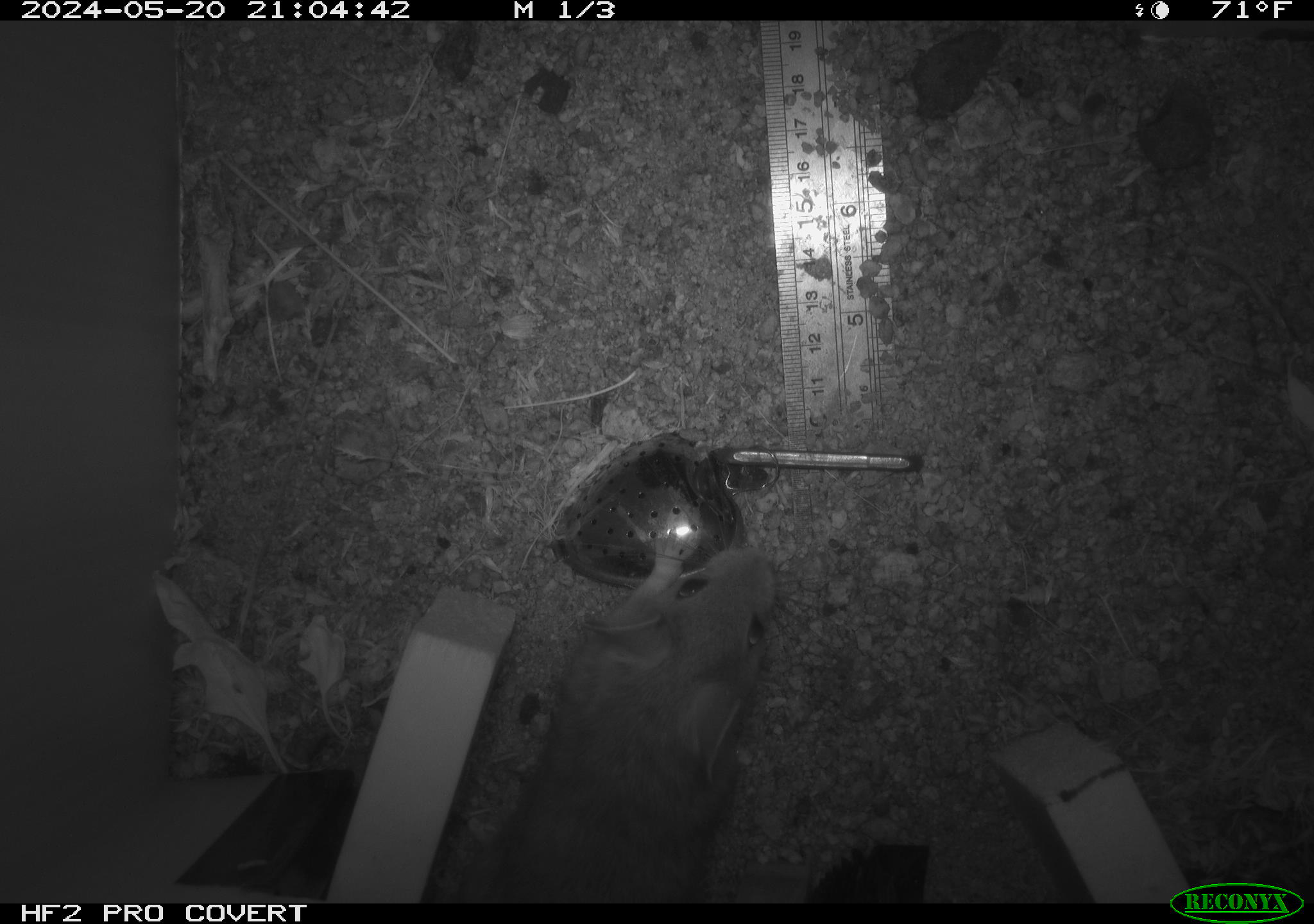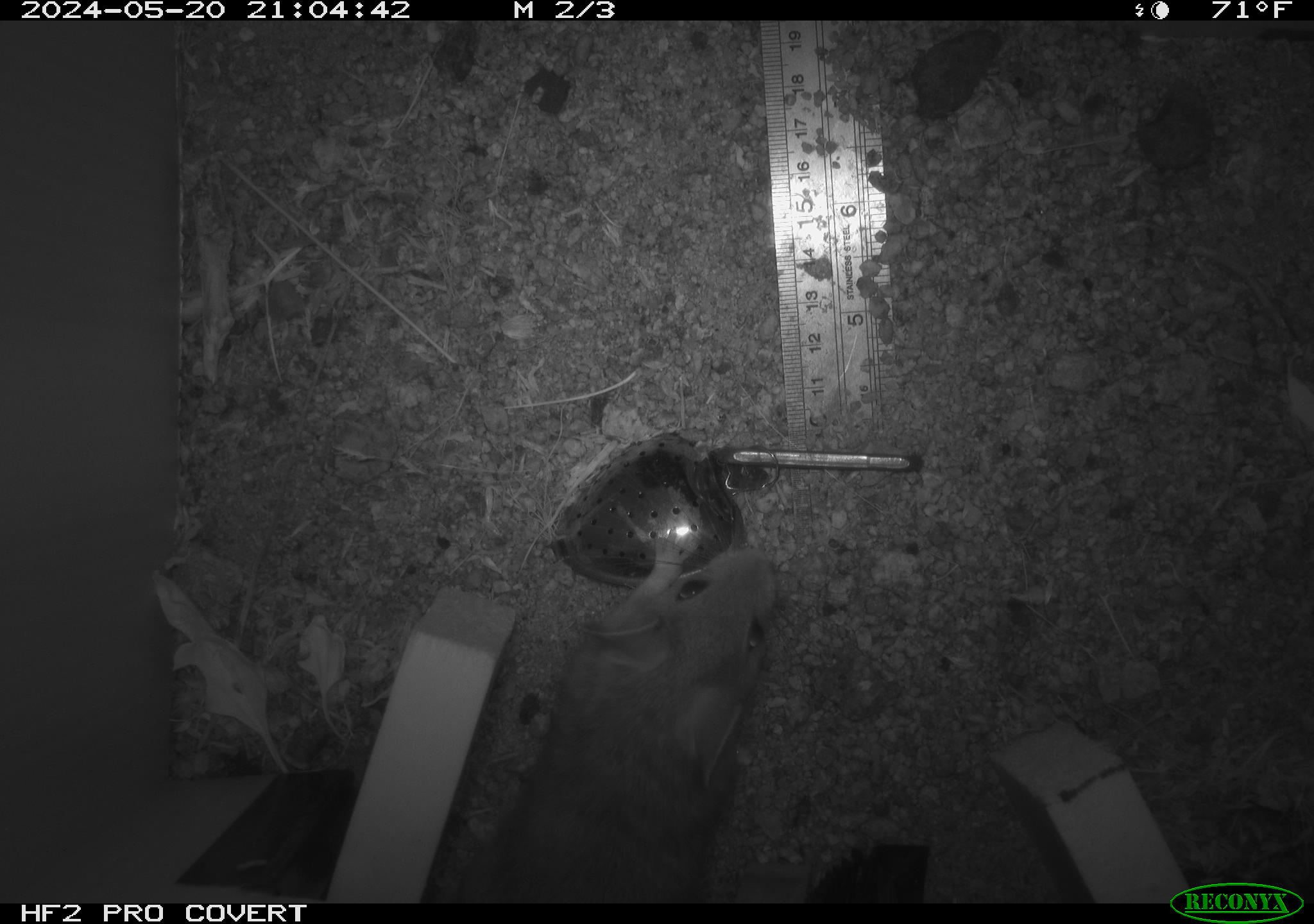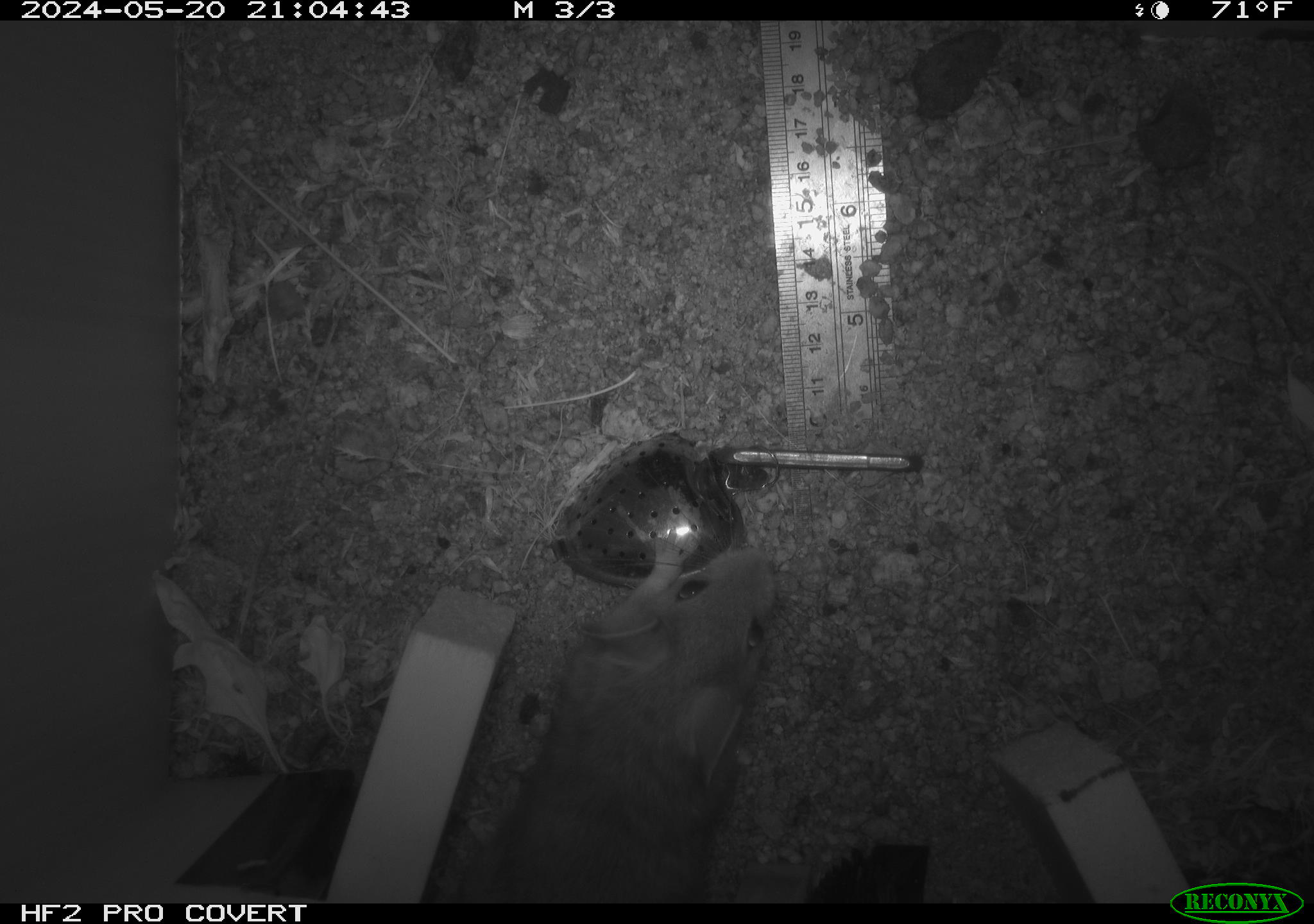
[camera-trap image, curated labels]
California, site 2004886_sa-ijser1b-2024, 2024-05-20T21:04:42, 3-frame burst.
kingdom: Animalia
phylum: Chordata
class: Mammalia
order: Rodentia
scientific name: Rodentia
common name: woodrat or rat or mouse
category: woodrat or rat or mouse species